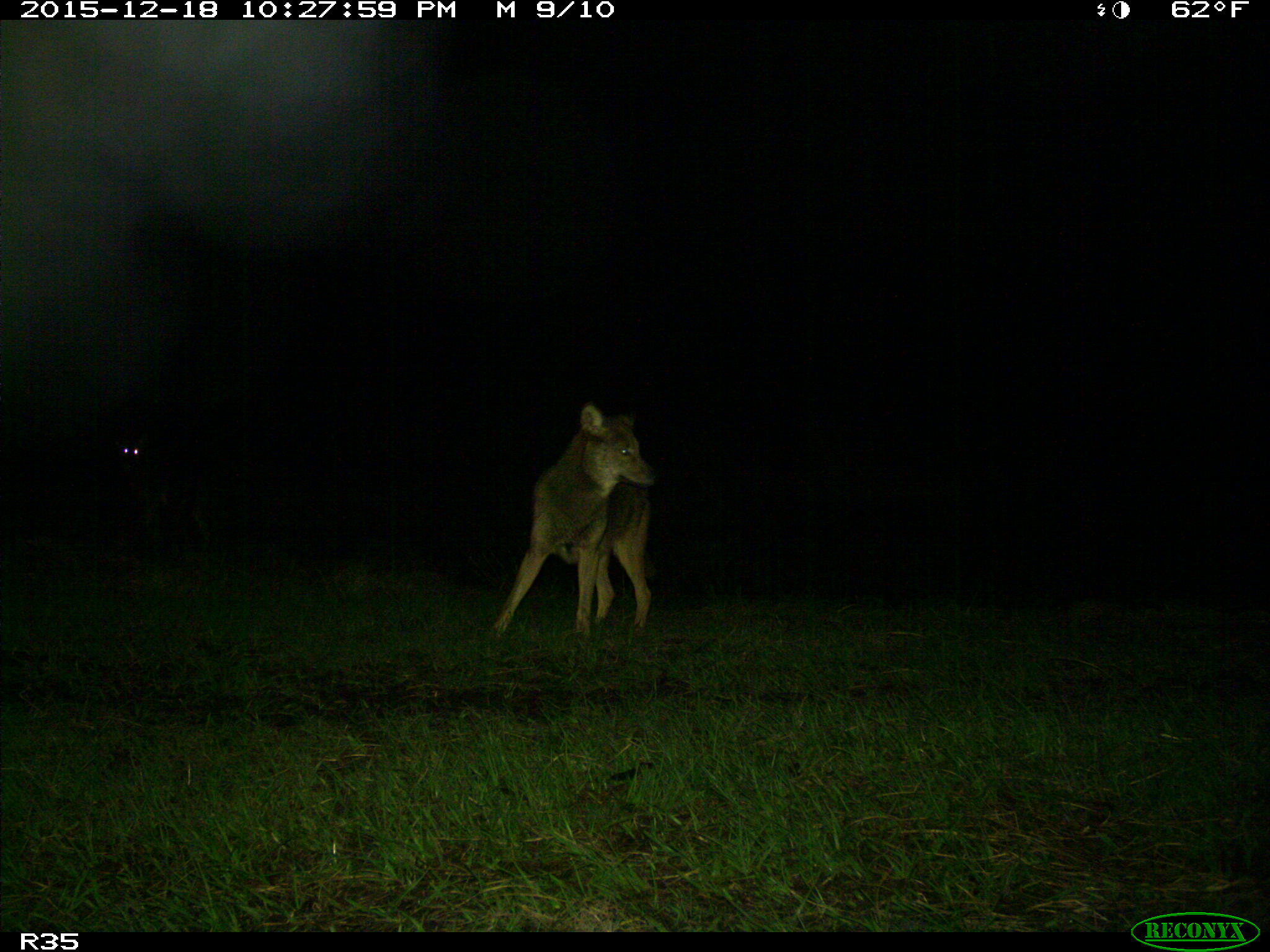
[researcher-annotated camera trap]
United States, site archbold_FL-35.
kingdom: Animalia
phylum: Chordata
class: Mammalia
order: Carnivora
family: Canidae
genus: Canis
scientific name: Canis latrans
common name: coyote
Canis latrans (coyote).